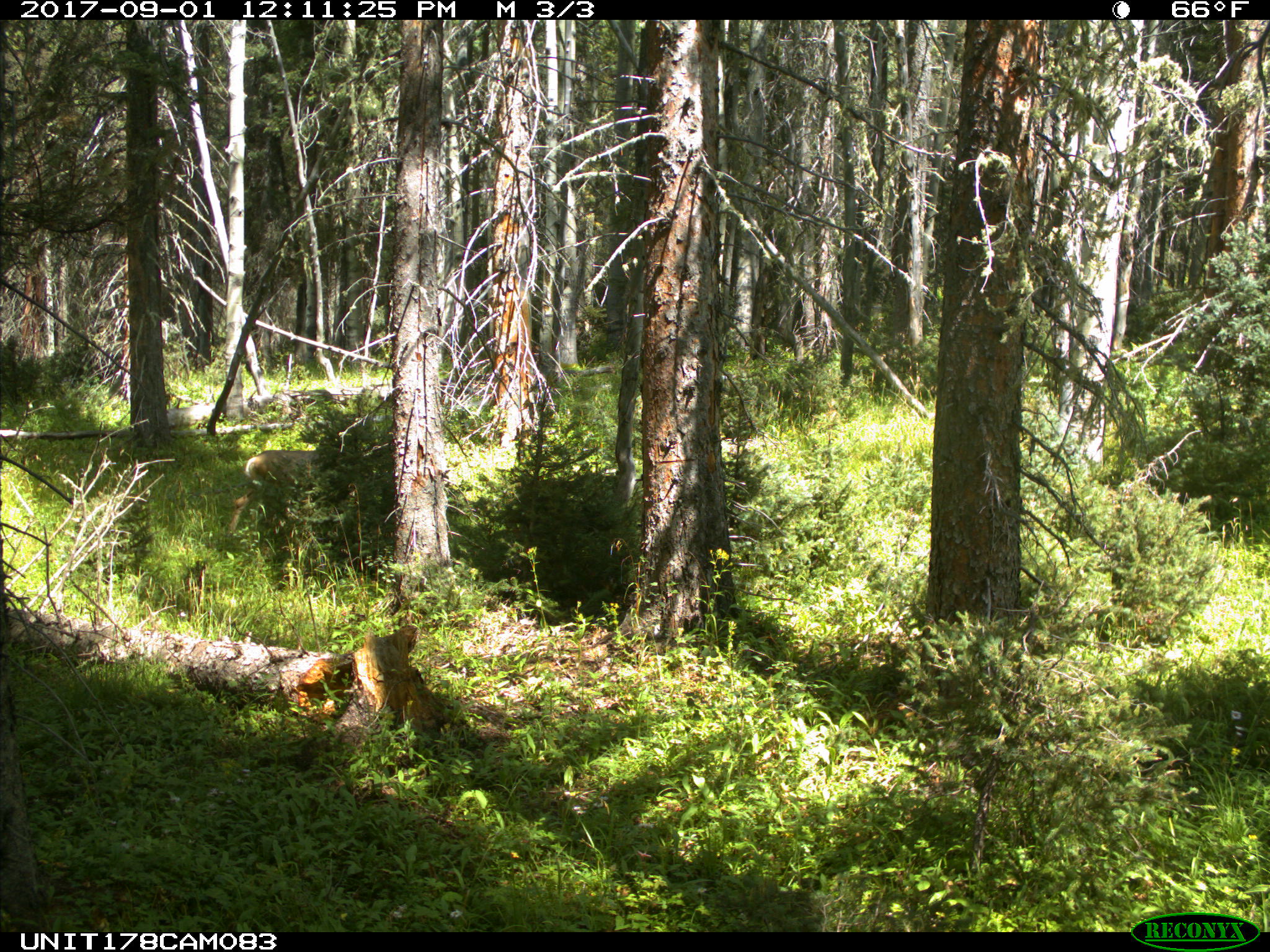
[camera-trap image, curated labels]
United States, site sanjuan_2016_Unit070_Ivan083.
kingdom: Animalia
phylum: Chordata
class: Mammalia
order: Artiodactyla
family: Cervidae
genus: Odocoileus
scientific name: Odocoileus hemionus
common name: mule deer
Odocoileus hemionus (mule deer).